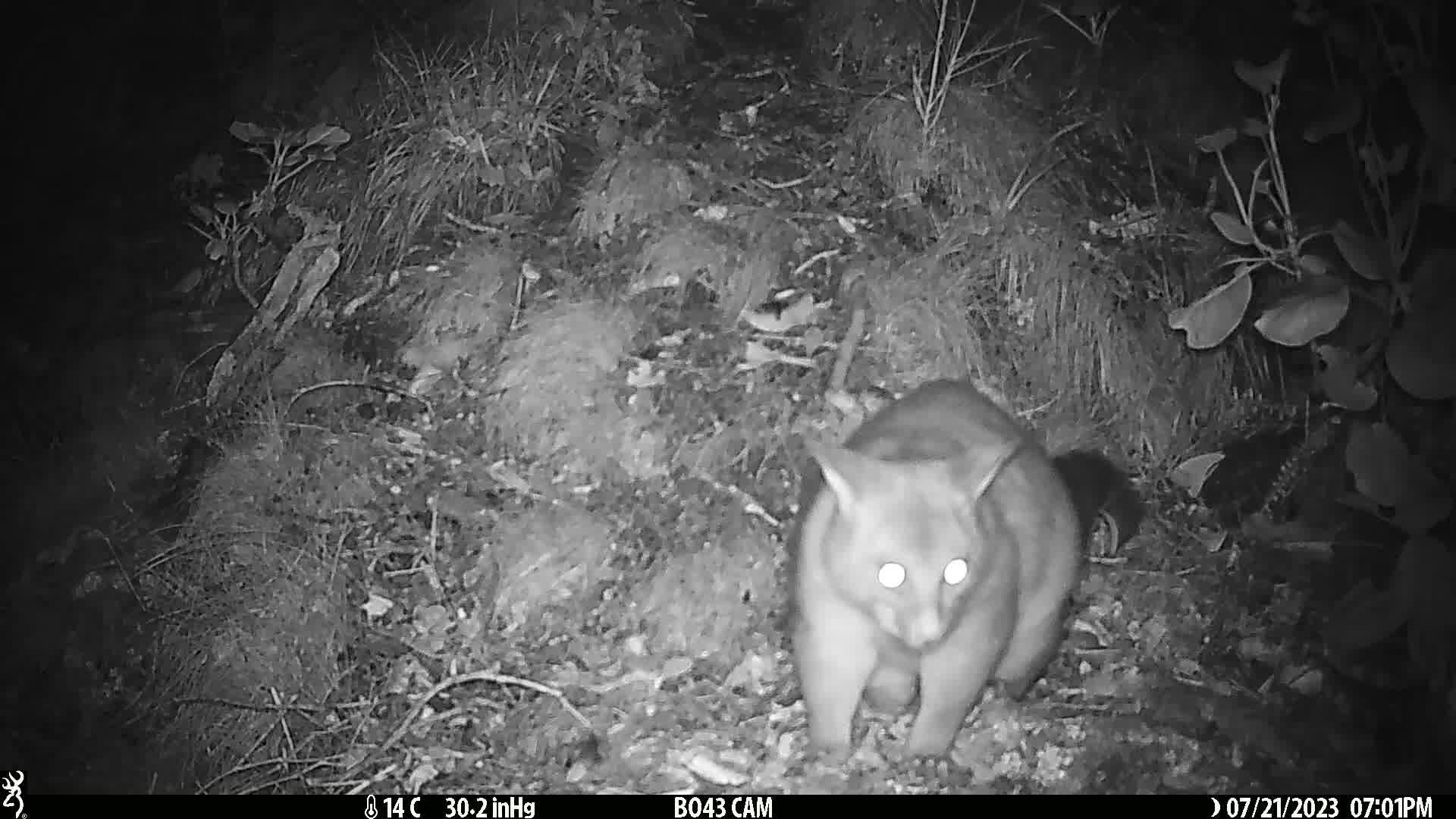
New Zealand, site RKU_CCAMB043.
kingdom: Animalia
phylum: Chordata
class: Mammalia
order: Diprotodontia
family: Phalangeridae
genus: Trichosurus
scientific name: Trichosurus vulpecula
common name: common brushtail possum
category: possum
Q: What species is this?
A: Possum (common brushtail possum) (Trichosurus vulpecula).